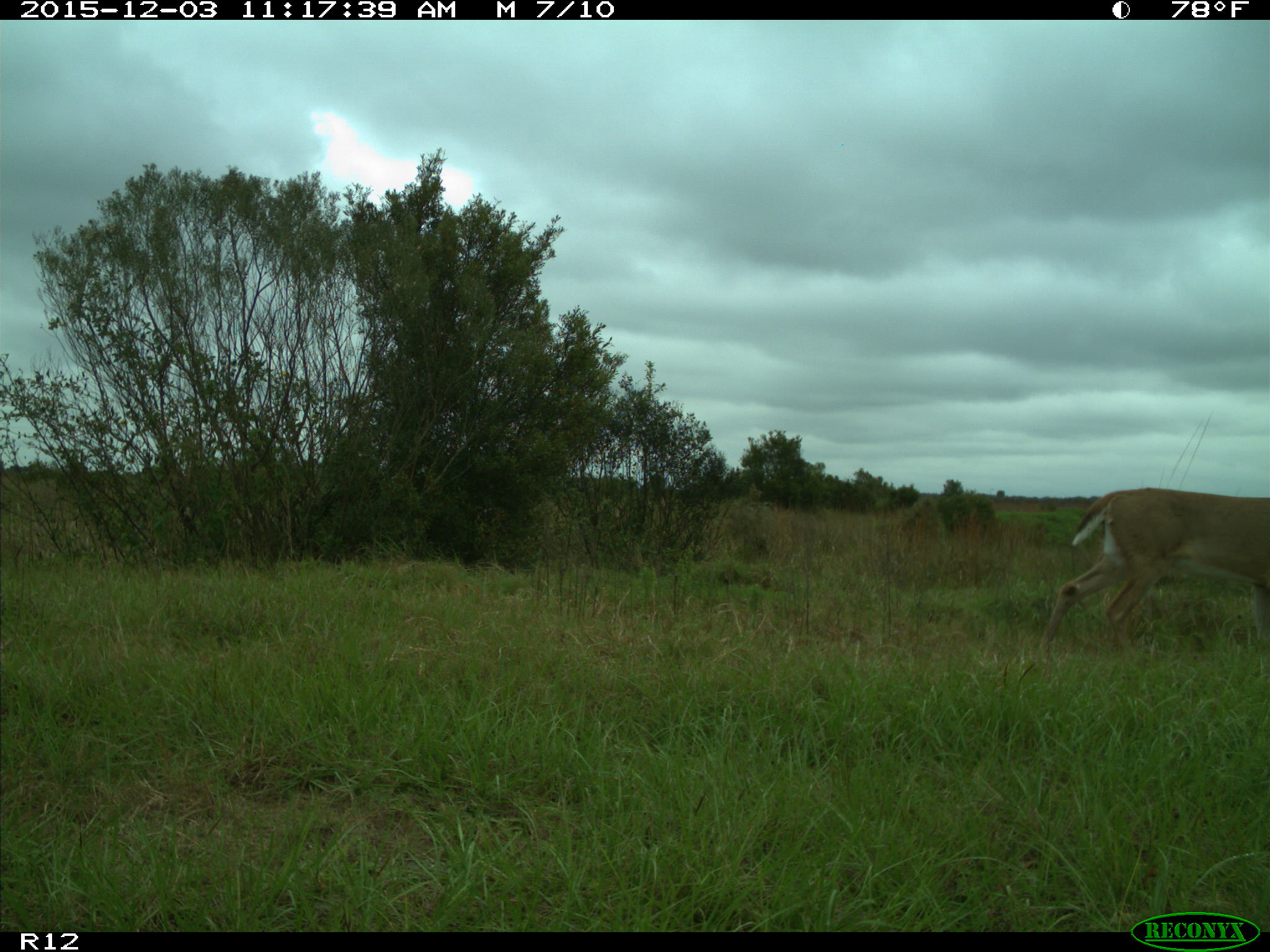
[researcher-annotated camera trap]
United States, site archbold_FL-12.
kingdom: Animalia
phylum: Chordata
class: Mammalia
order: Artiodactyla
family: Cervidae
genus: Odocoileus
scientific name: Odocoileus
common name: deer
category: unidentified deer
Unidentified deer (deer) (Odocoileus).